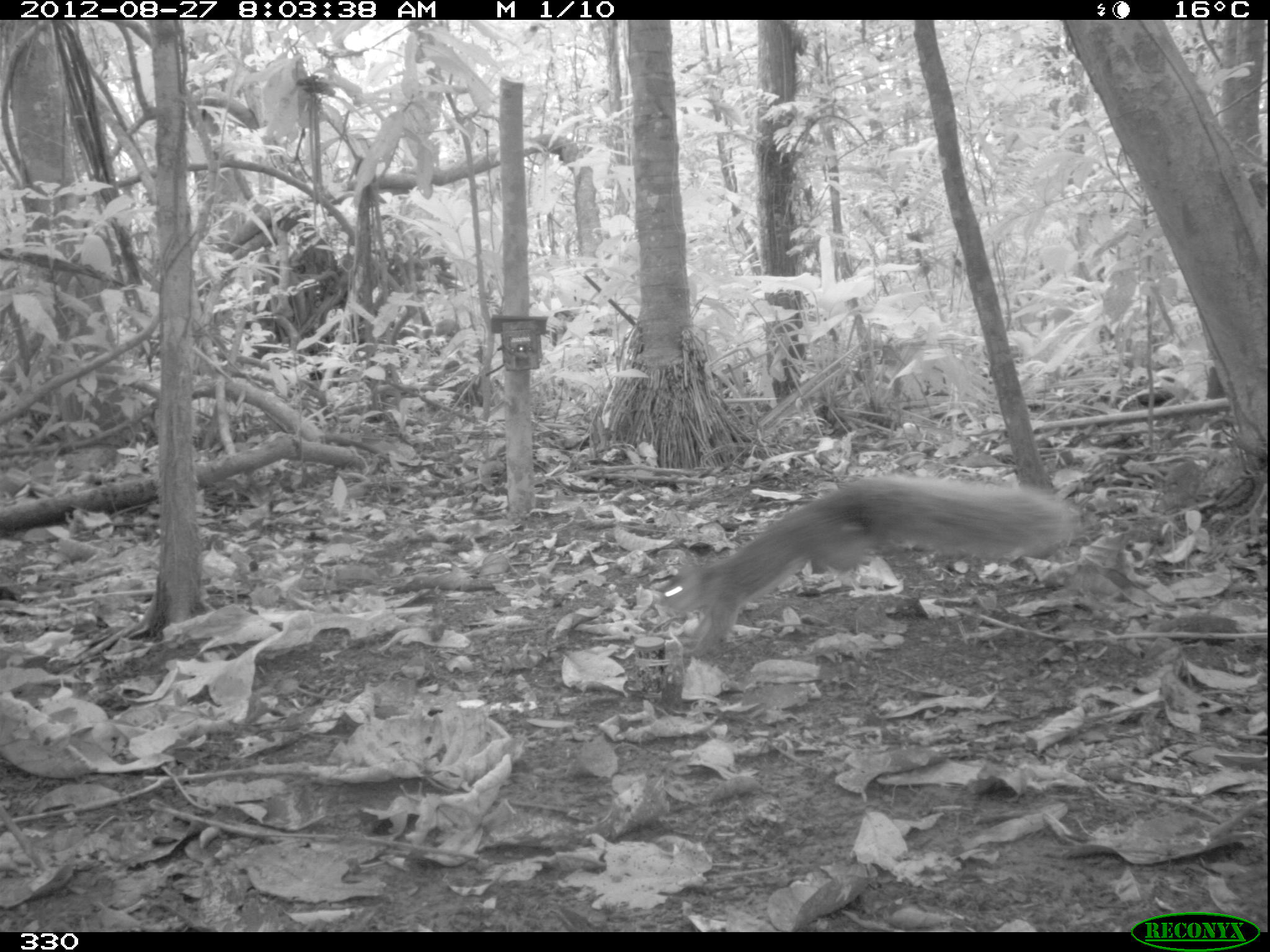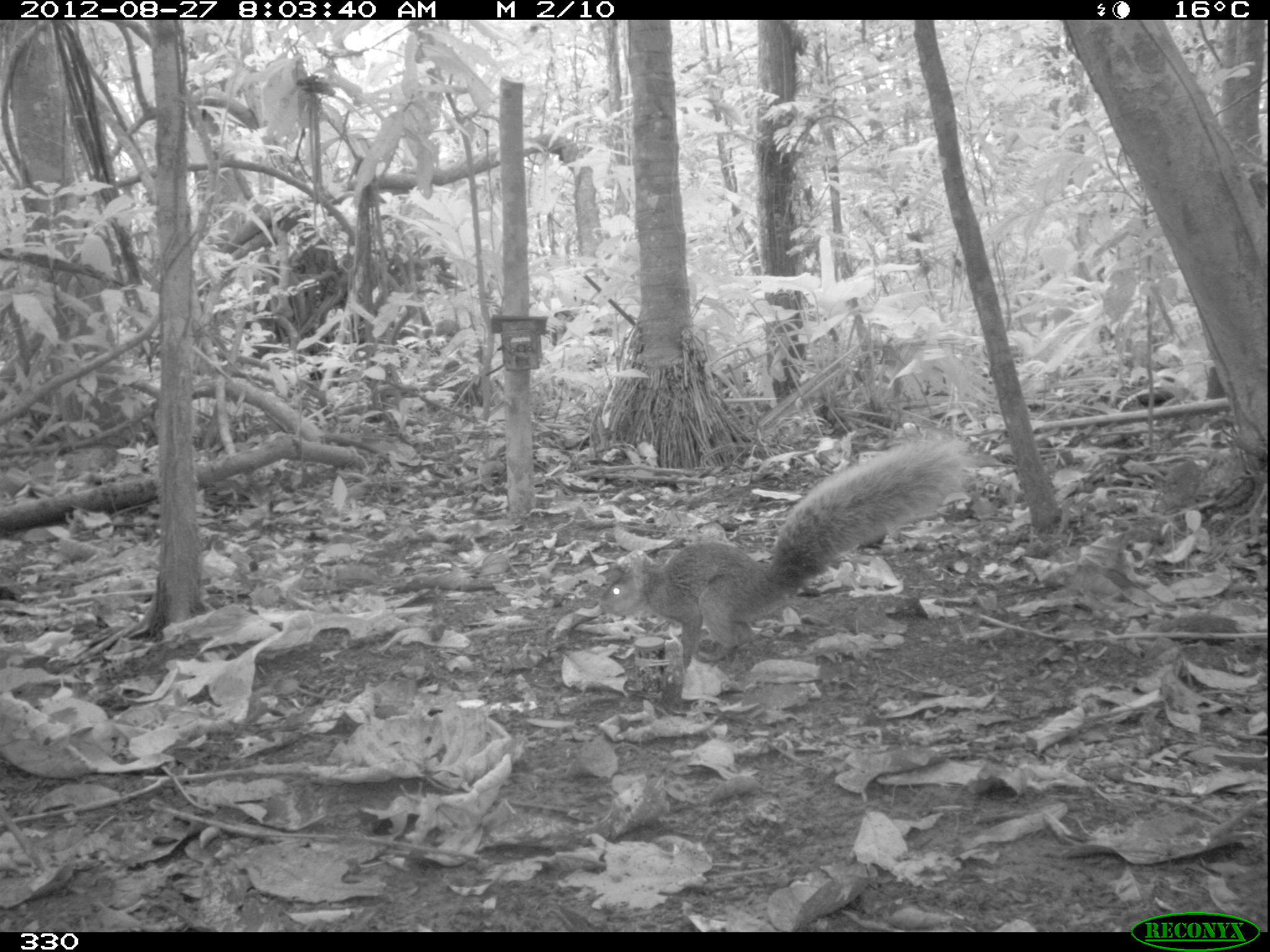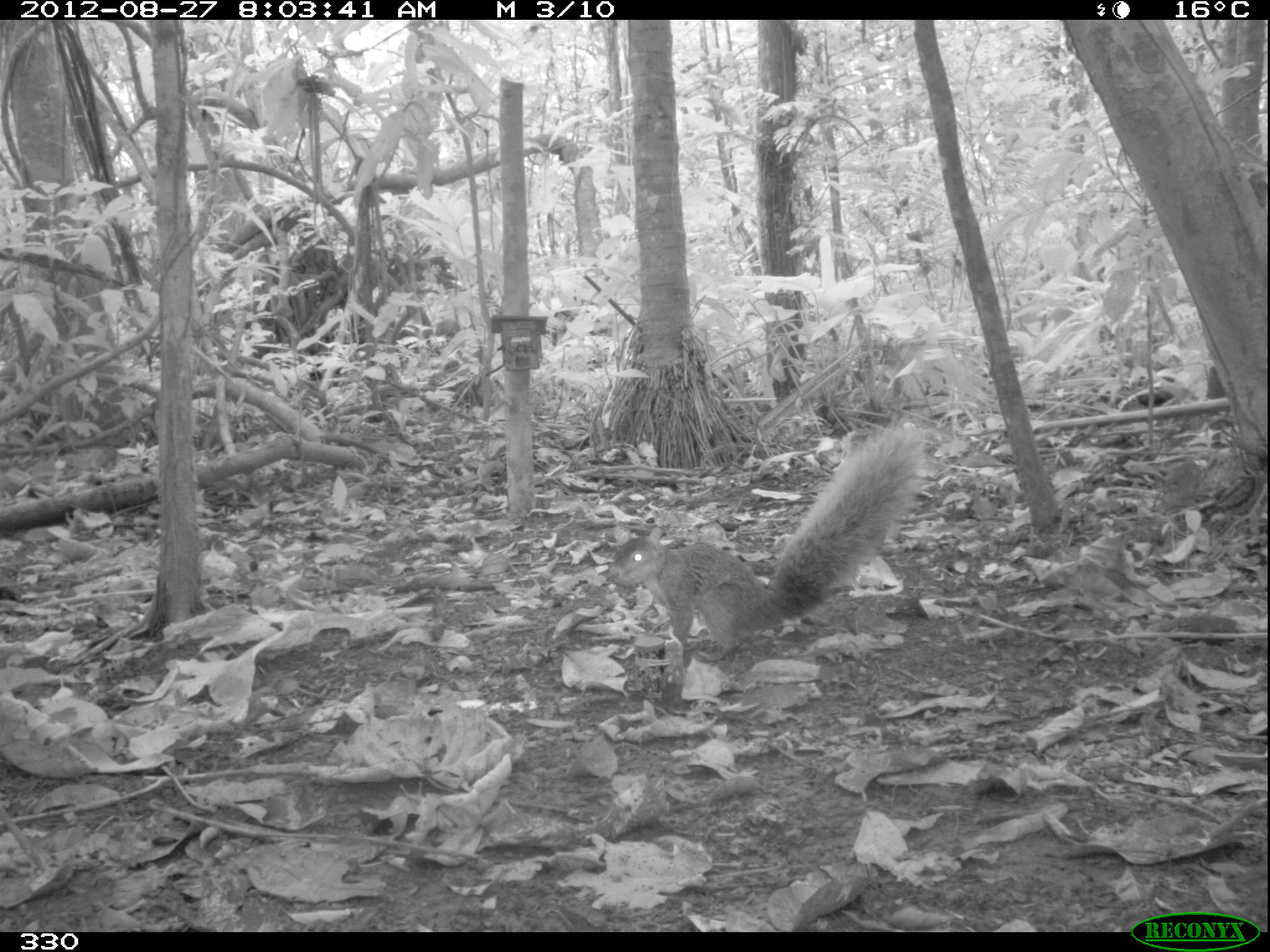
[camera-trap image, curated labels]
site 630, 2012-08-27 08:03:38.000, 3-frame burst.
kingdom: Animalia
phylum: Chordata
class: Mammalia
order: Rodentia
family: Sciuridae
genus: Sciurus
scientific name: Sciurus spadiceus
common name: southern amazon red squirrel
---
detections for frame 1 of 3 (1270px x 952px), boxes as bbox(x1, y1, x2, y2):
sciurus spadiceus: bbox(654, 473, 1081, 662)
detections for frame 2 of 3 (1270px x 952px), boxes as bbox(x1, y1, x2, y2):
sciurus spadiceus: bbox(595, 432, 979, 668)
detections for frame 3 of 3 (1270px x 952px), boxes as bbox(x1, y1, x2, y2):
sciurus spadiceus: bbox(607, 415, 931, 660)